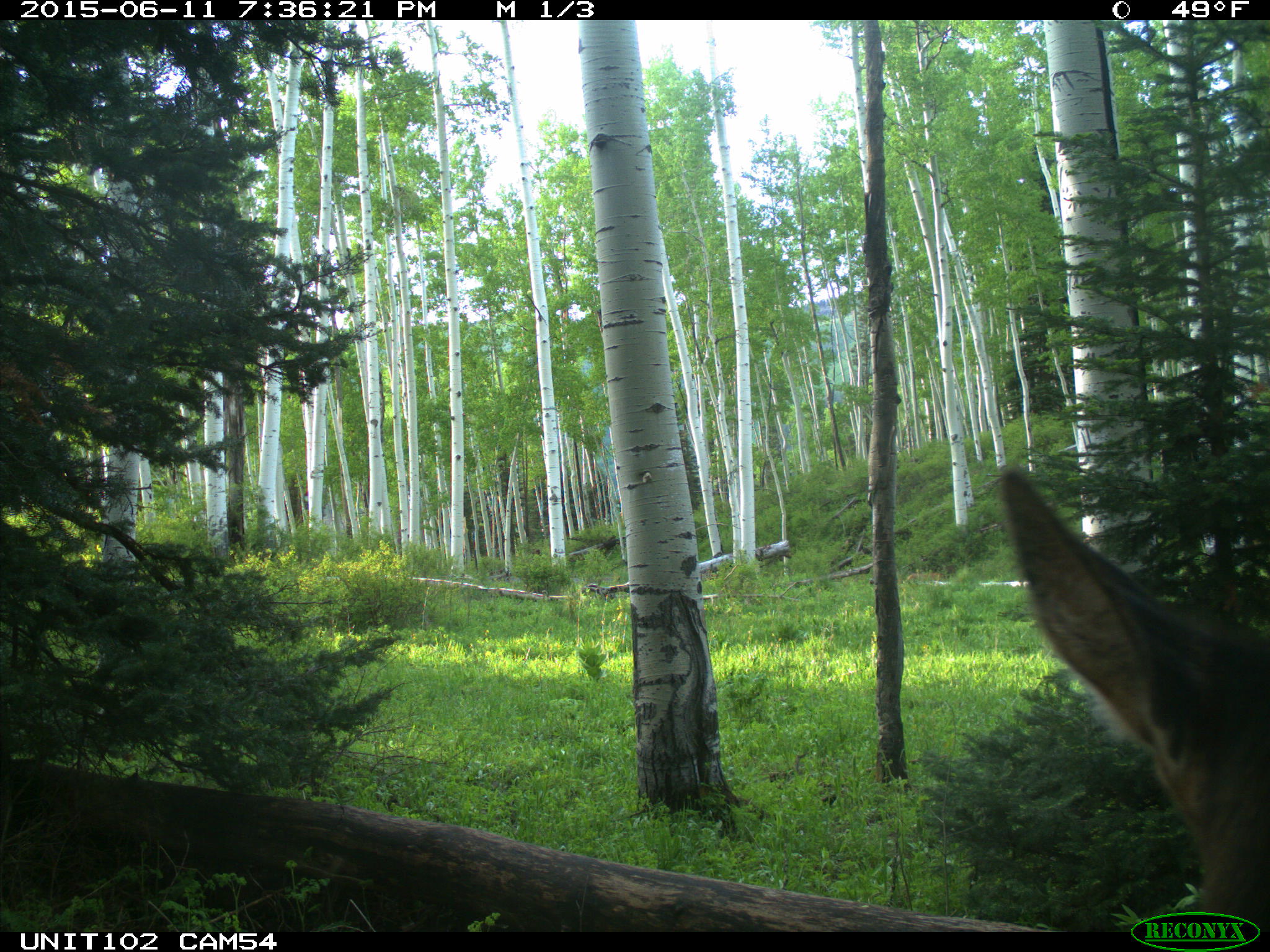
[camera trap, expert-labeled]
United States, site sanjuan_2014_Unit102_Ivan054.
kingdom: Animalia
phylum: Chordata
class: Mammalia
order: Artiodactyla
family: Cervidae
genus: Cervus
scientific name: Cervus elaphus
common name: red deer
Cervus elaphus (red deer).